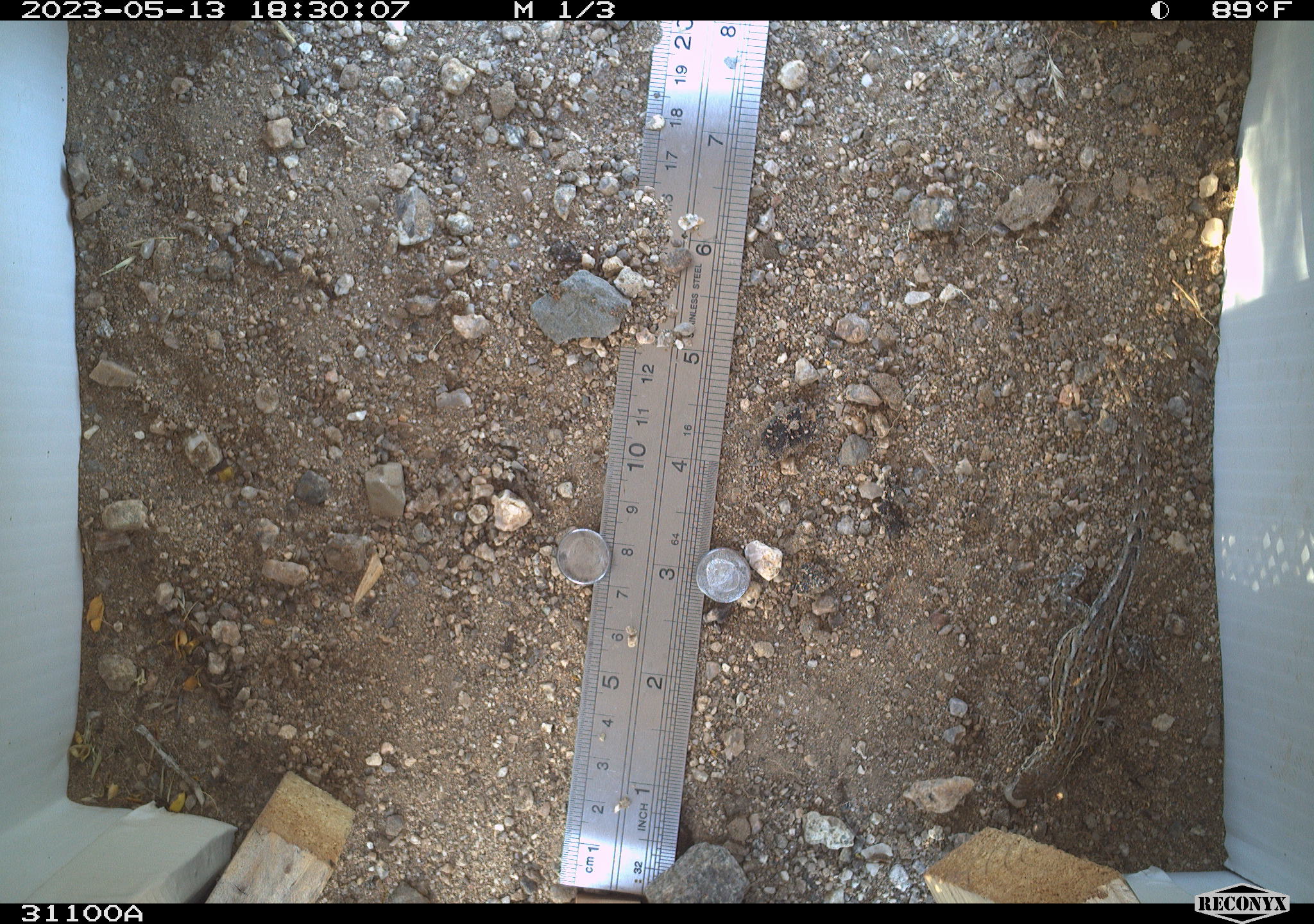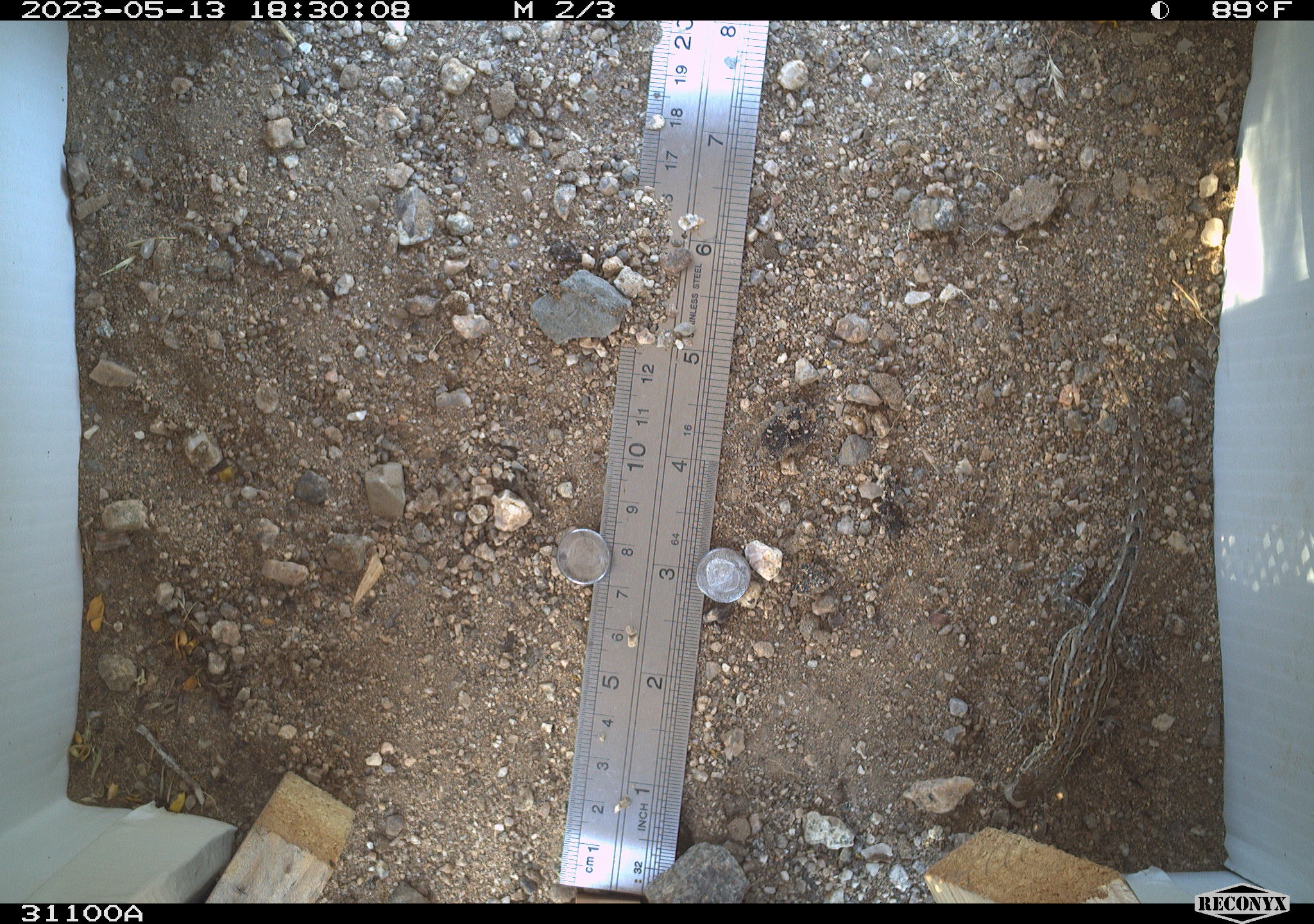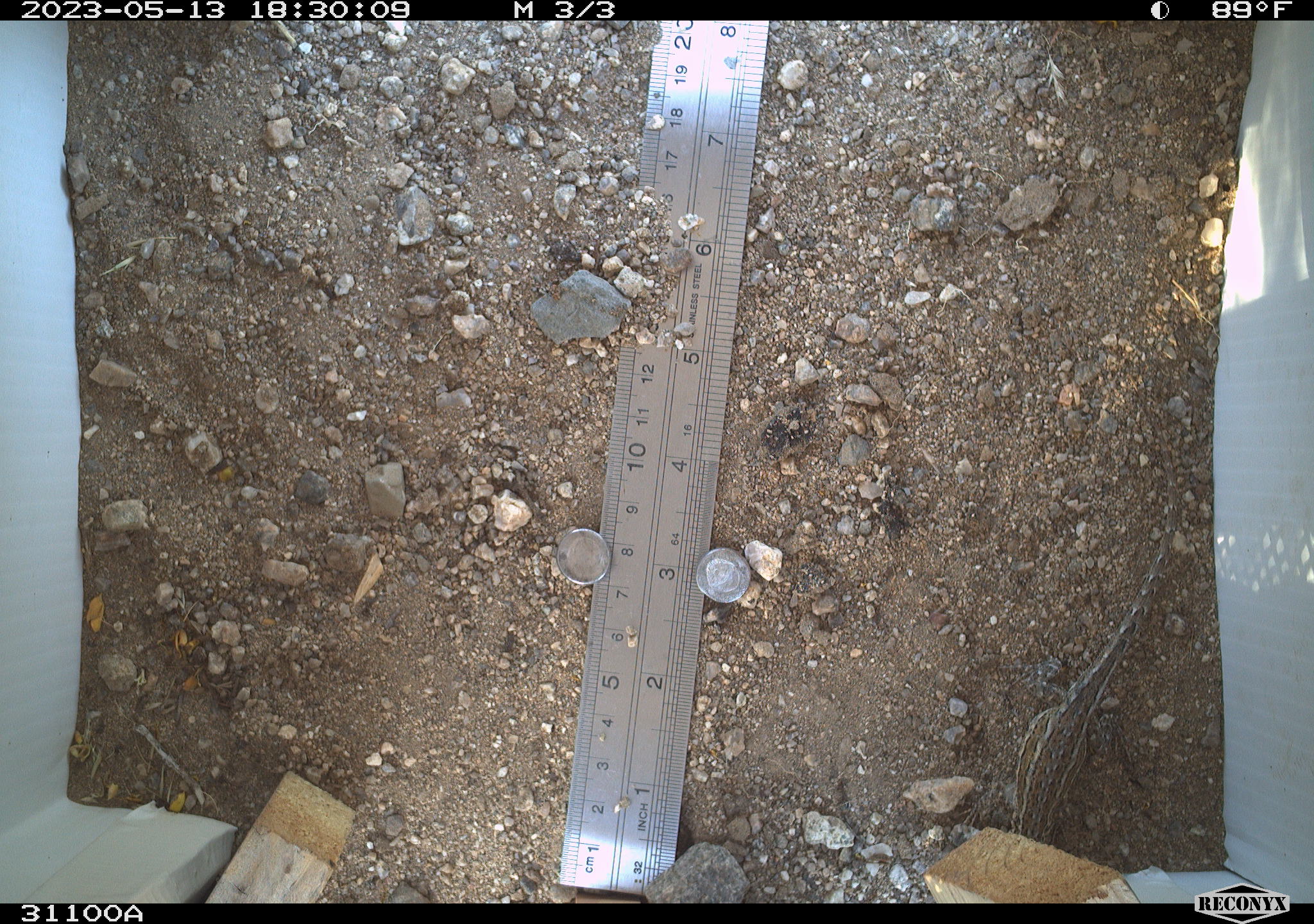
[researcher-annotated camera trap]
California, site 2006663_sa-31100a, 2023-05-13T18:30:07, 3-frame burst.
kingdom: Animalia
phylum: Chordata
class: Reptilia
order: Squamata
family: Phrynosomatidae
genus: Sceloporus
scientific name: Sceloporus graciosus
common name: common sagebrush lizard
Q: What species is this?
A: Common sagebrush lizard (Sceloporus graciosus).